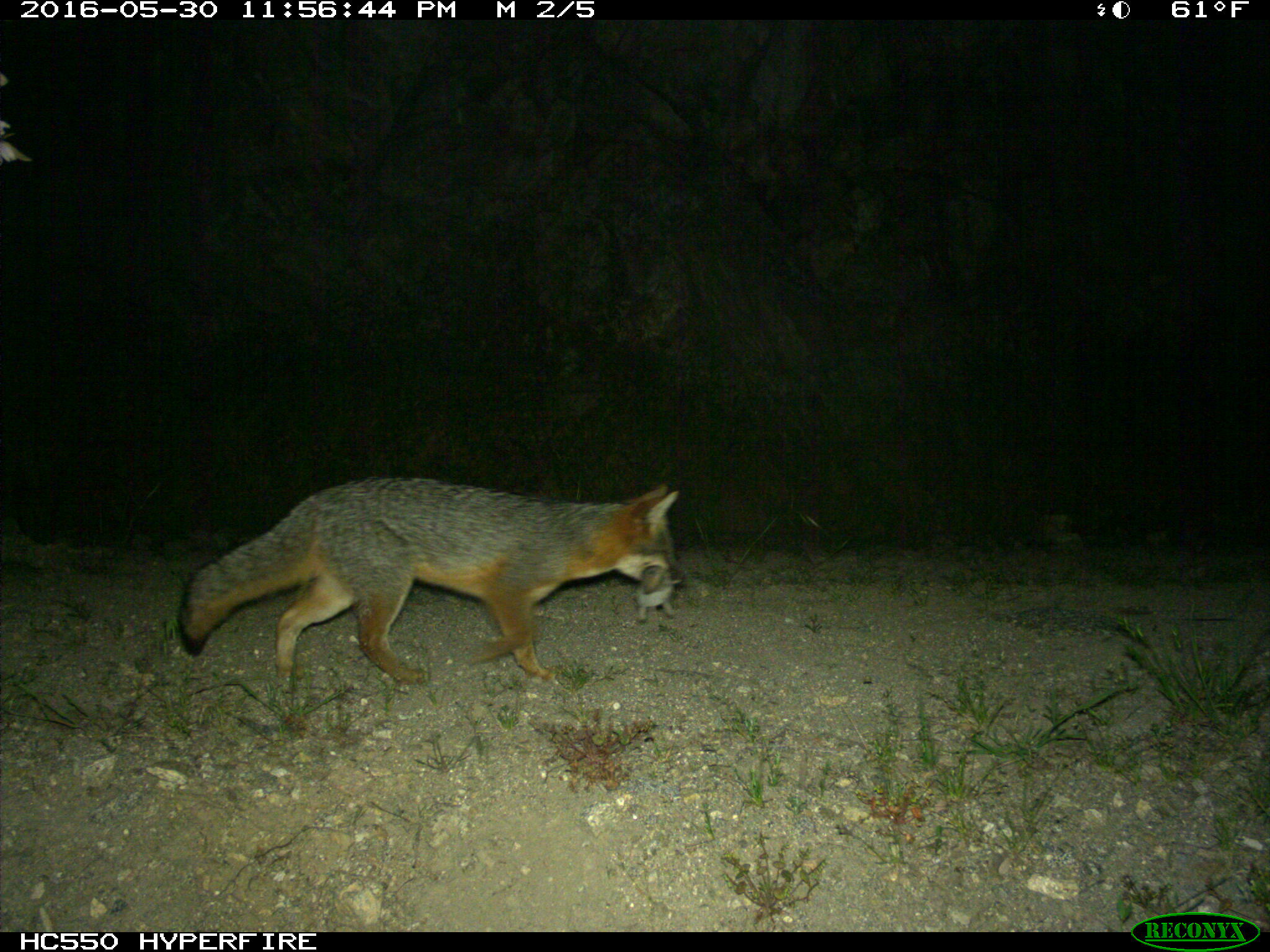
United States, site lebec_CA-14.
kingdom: Animalia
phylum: Chordata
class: Mammalia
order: Carnivora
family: Canidae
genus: Urocyon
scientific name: Urocyon cinereoargenteus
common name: gray fox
Urocyon cinereoargenteus (gray fox).